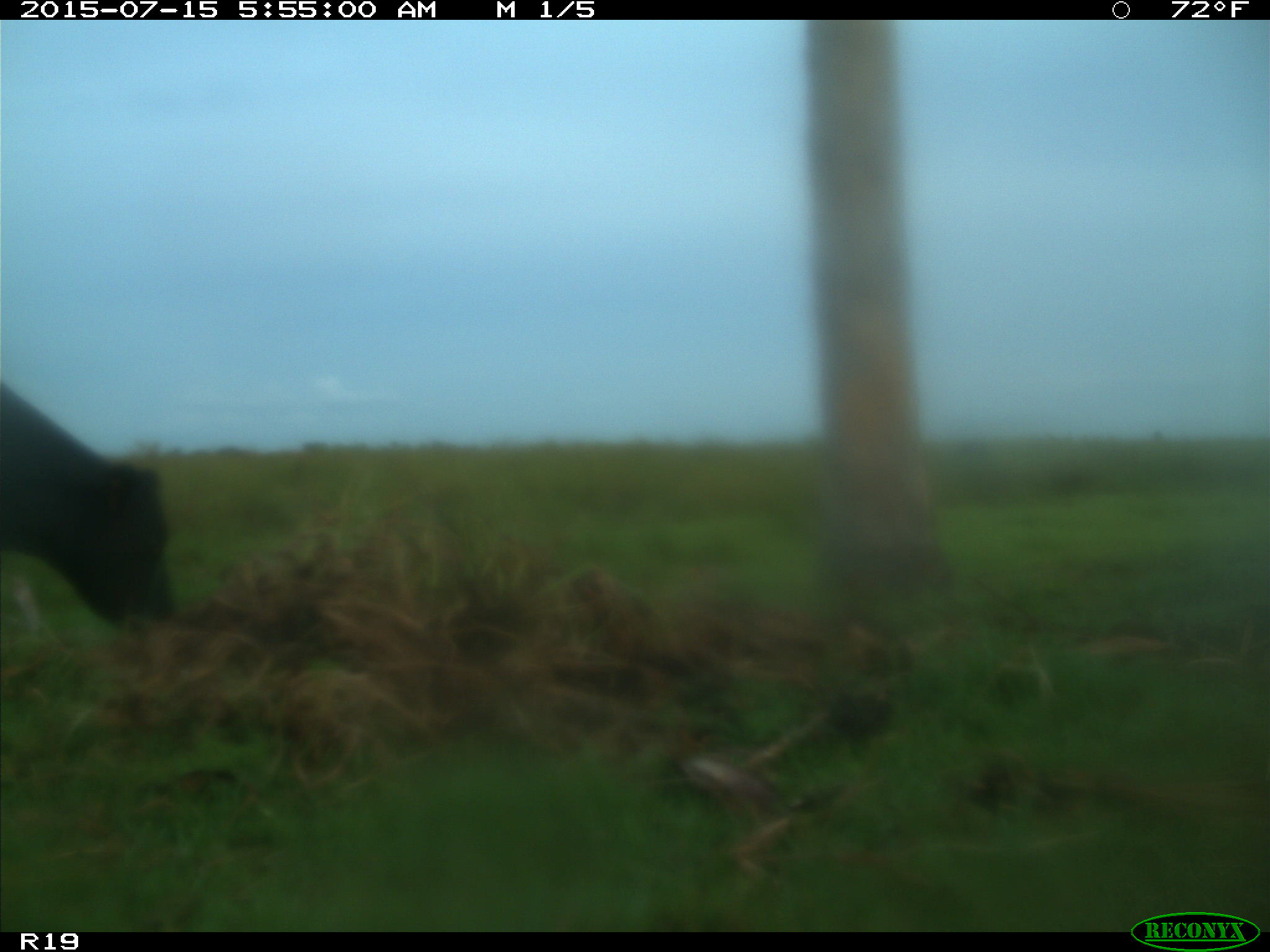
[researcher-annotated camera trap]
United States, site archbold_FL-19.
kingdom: Animalia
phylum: Chordata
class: Mammalia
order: Artiodactyla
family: Bovidae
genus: Bos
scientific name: Bos taurus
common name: domestic cow